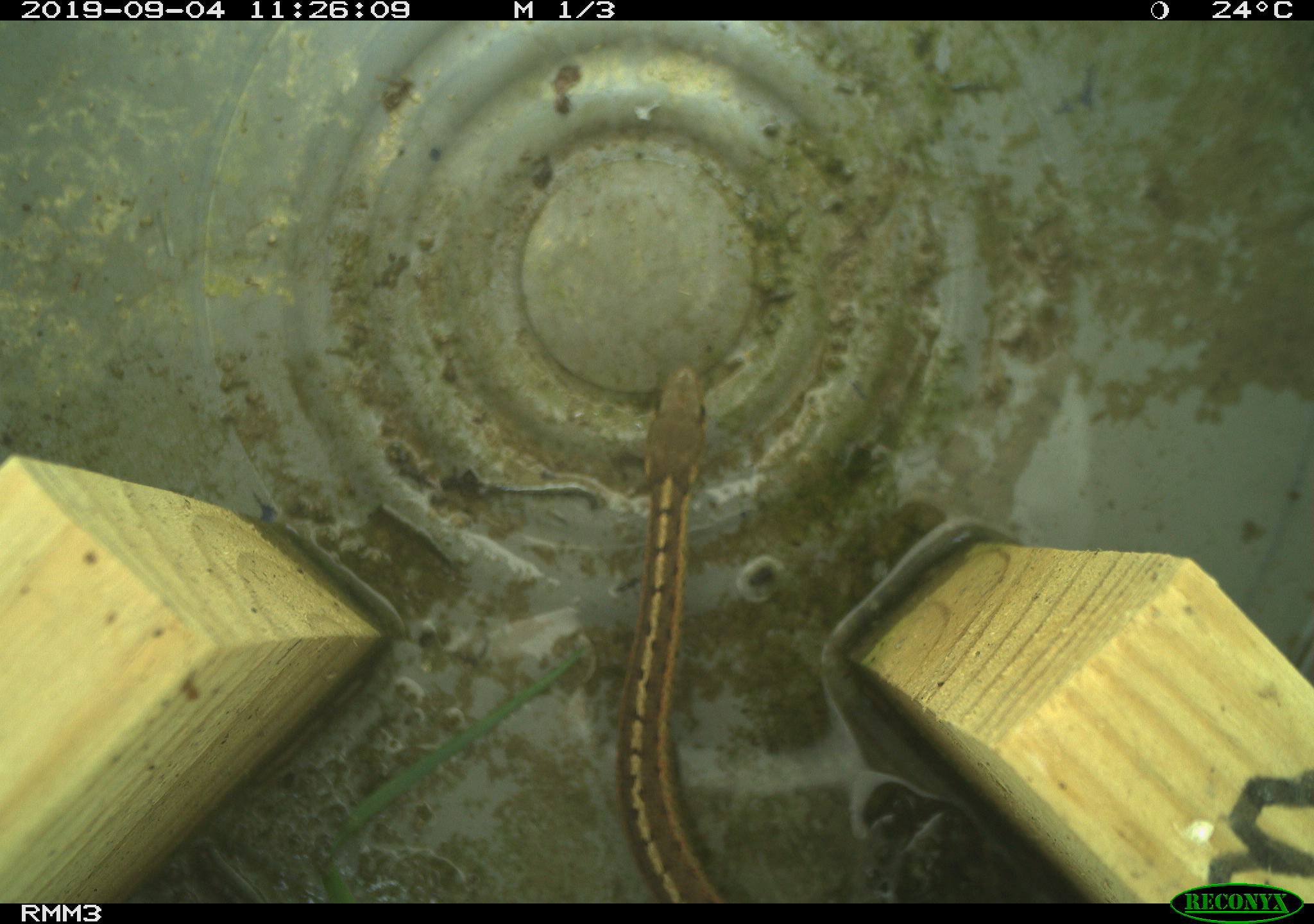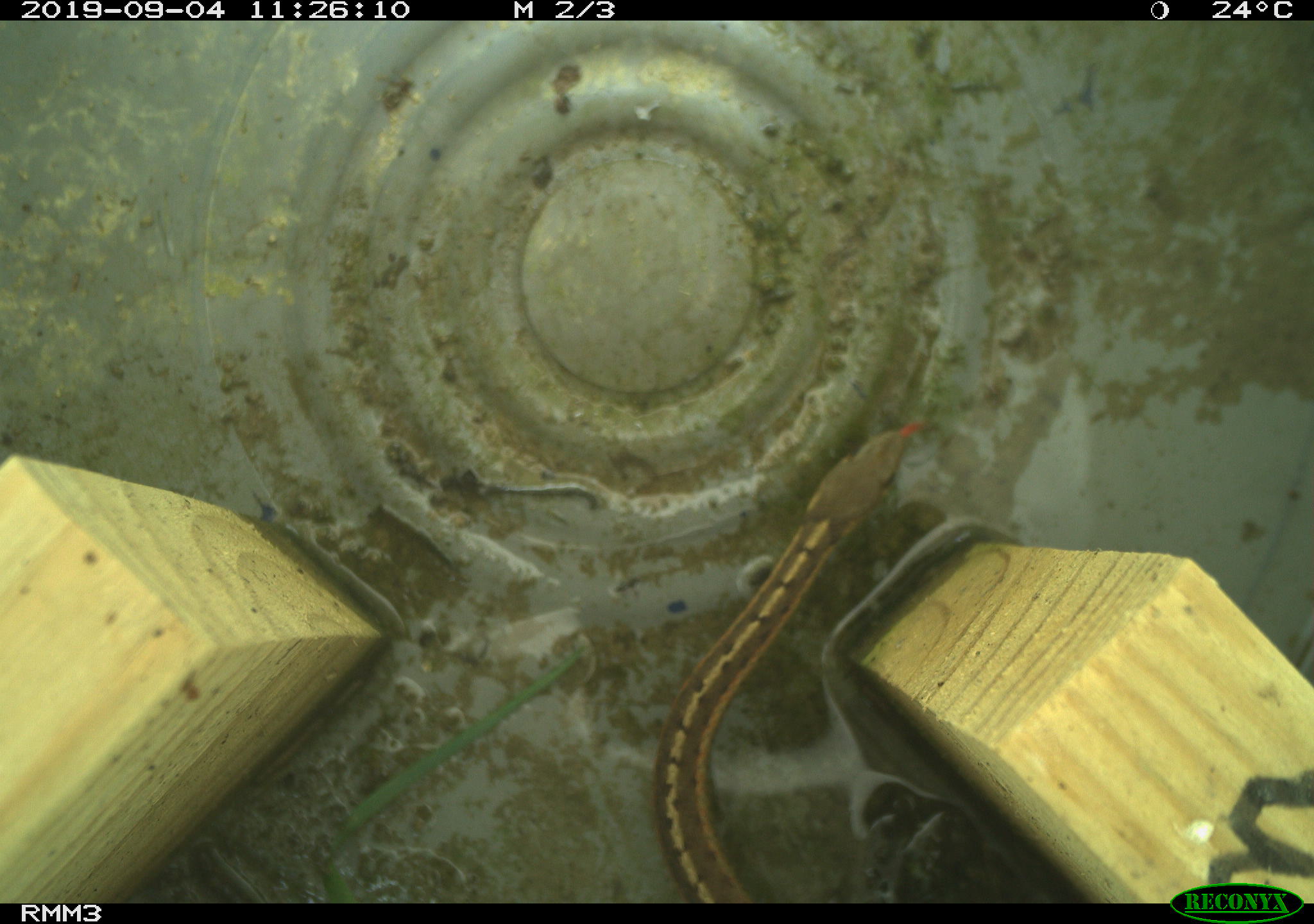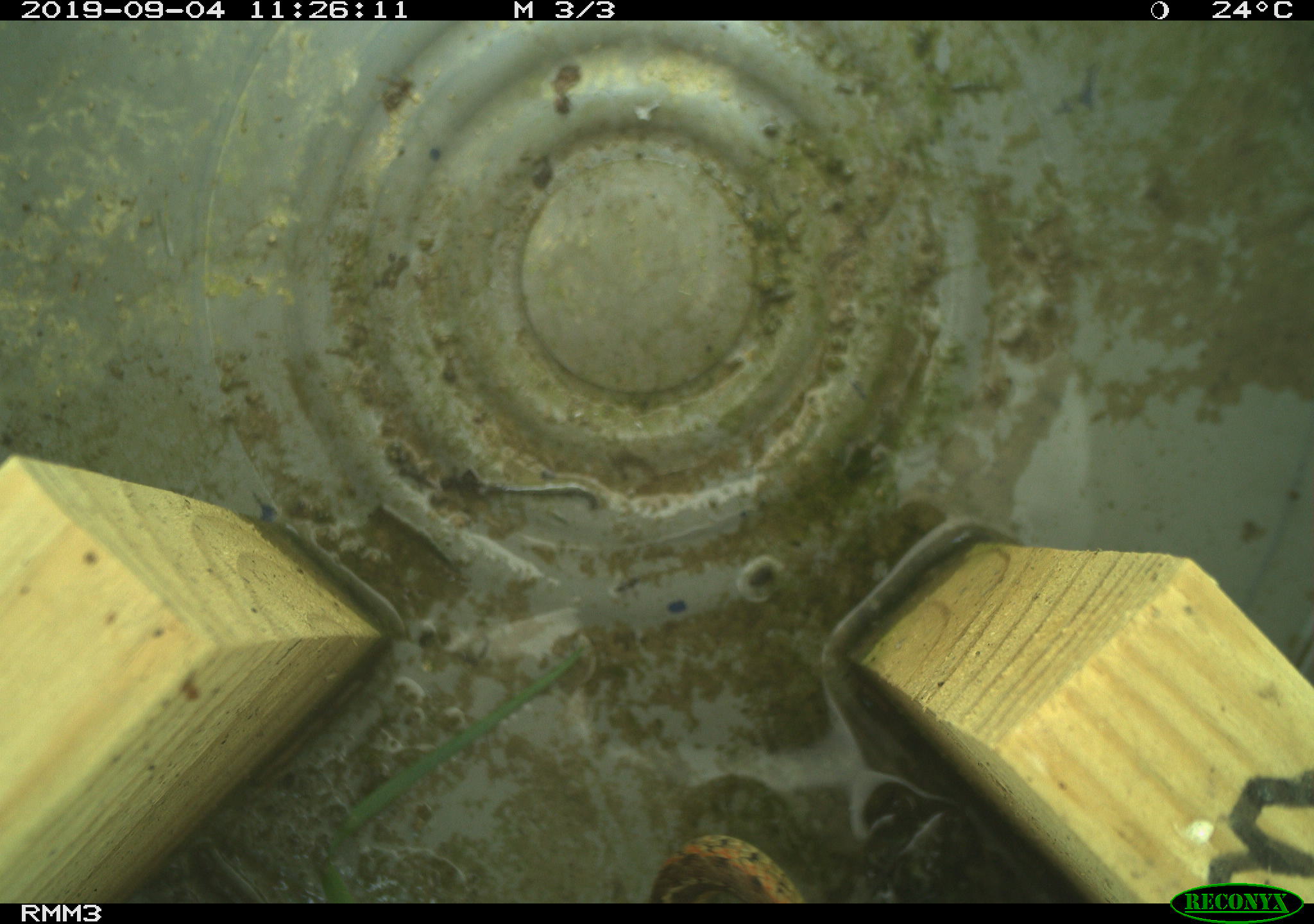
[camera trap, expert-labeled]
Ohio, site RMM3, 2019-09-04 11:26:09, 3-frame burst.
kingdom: Animalia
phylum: Chordata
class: Reptilia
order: Squamata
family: Colubridae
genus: Thamnophis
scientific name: Thamnophis sirtalis sirtalis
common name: eastern gartersnake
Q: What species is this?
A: Eastern gartersnake (Thamnophis sirtalis sirtalis).